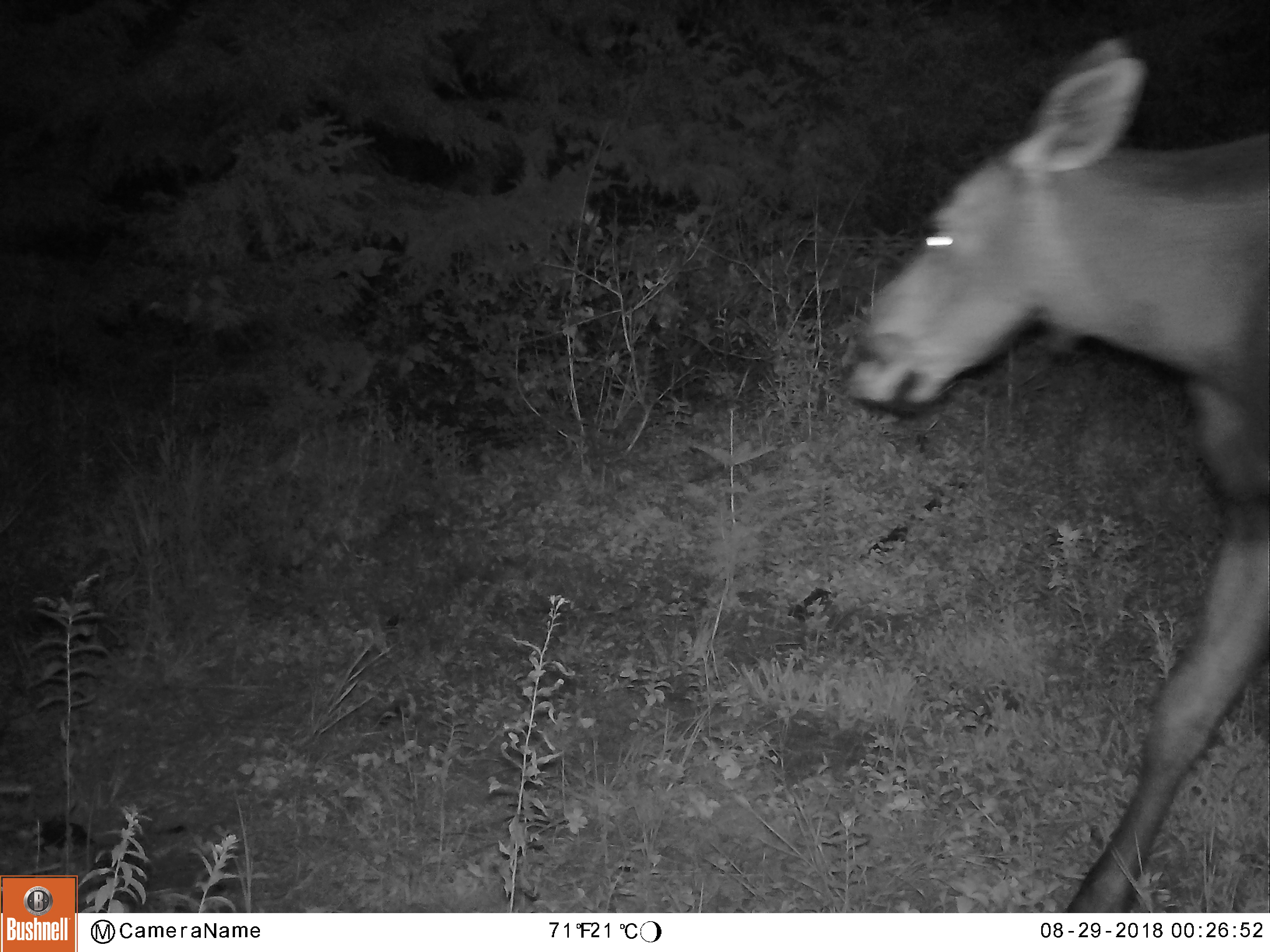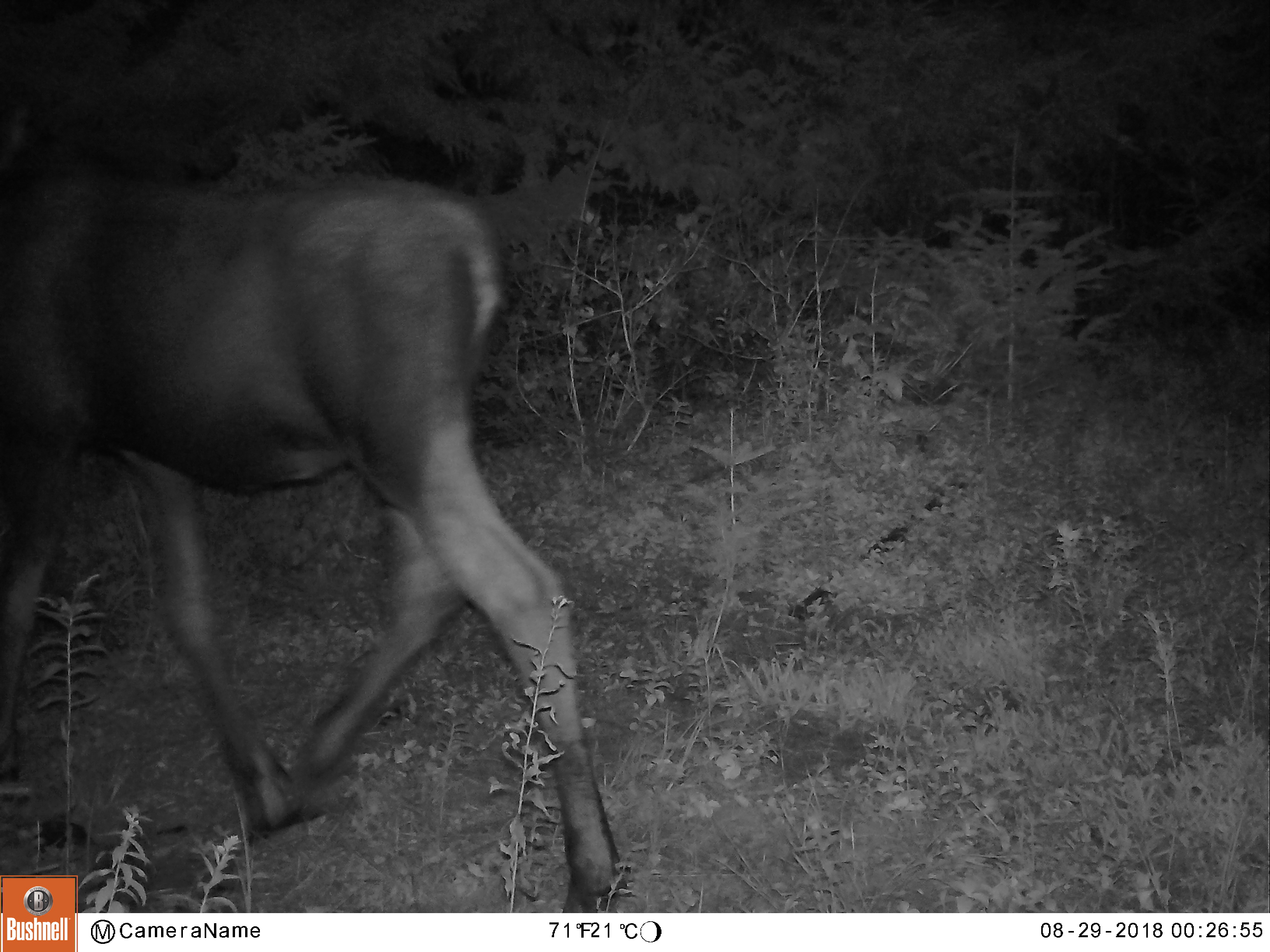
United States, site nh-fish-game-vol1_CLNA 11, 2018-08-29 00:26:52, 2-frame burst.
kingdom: Animalia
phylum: Chordata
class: Mammalia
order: Artiodactyla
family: Cervidae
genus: Alces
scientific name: Alces alces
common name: moose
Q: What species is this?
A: Moose (Alces alces).